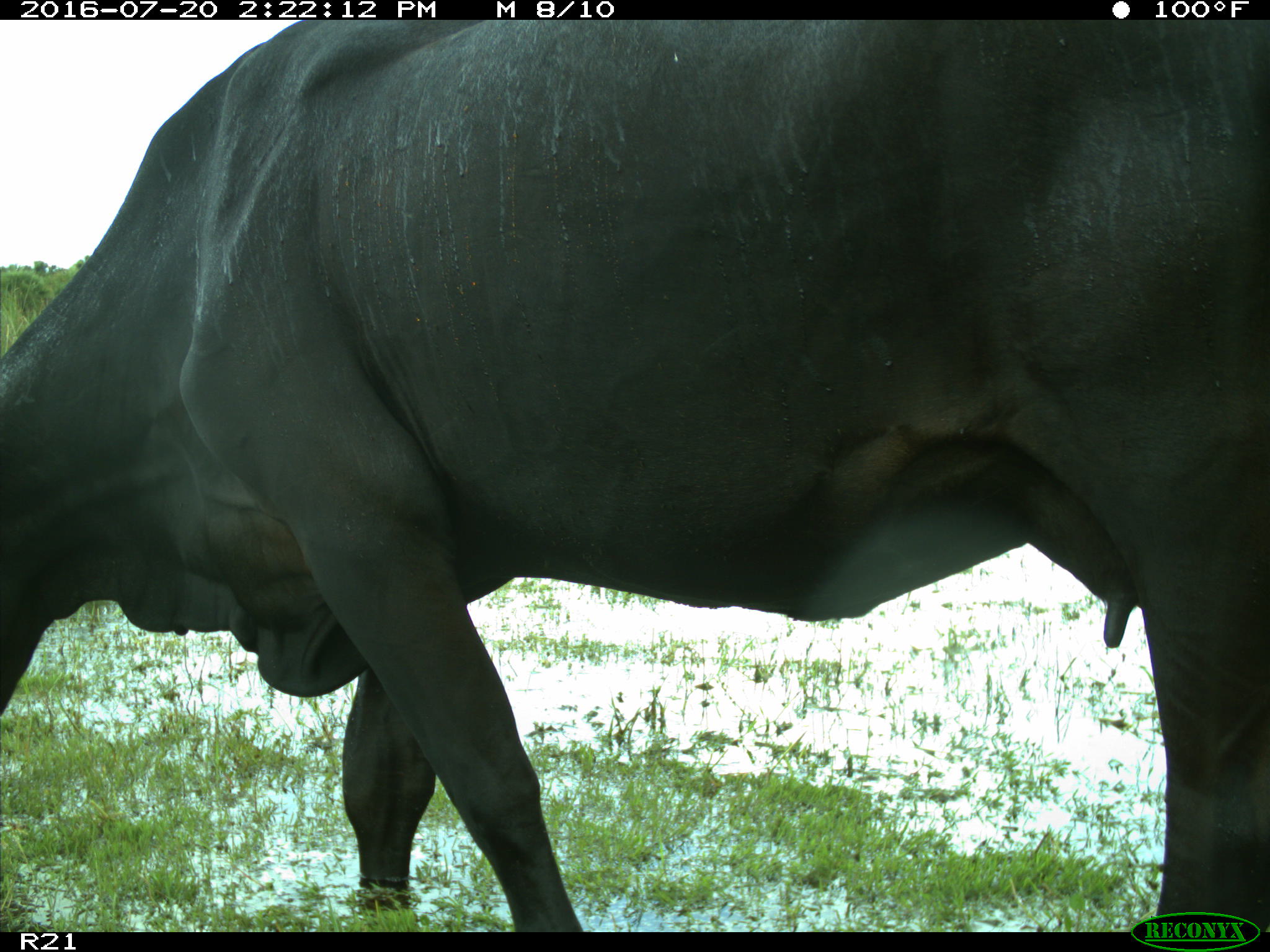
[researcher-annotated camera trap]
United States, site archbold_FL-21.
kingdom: Animalia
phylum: Chordata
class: Mammalia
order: Artiodactyla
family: Bovidae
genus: Bos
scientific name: Bos taurus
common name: domestic cow